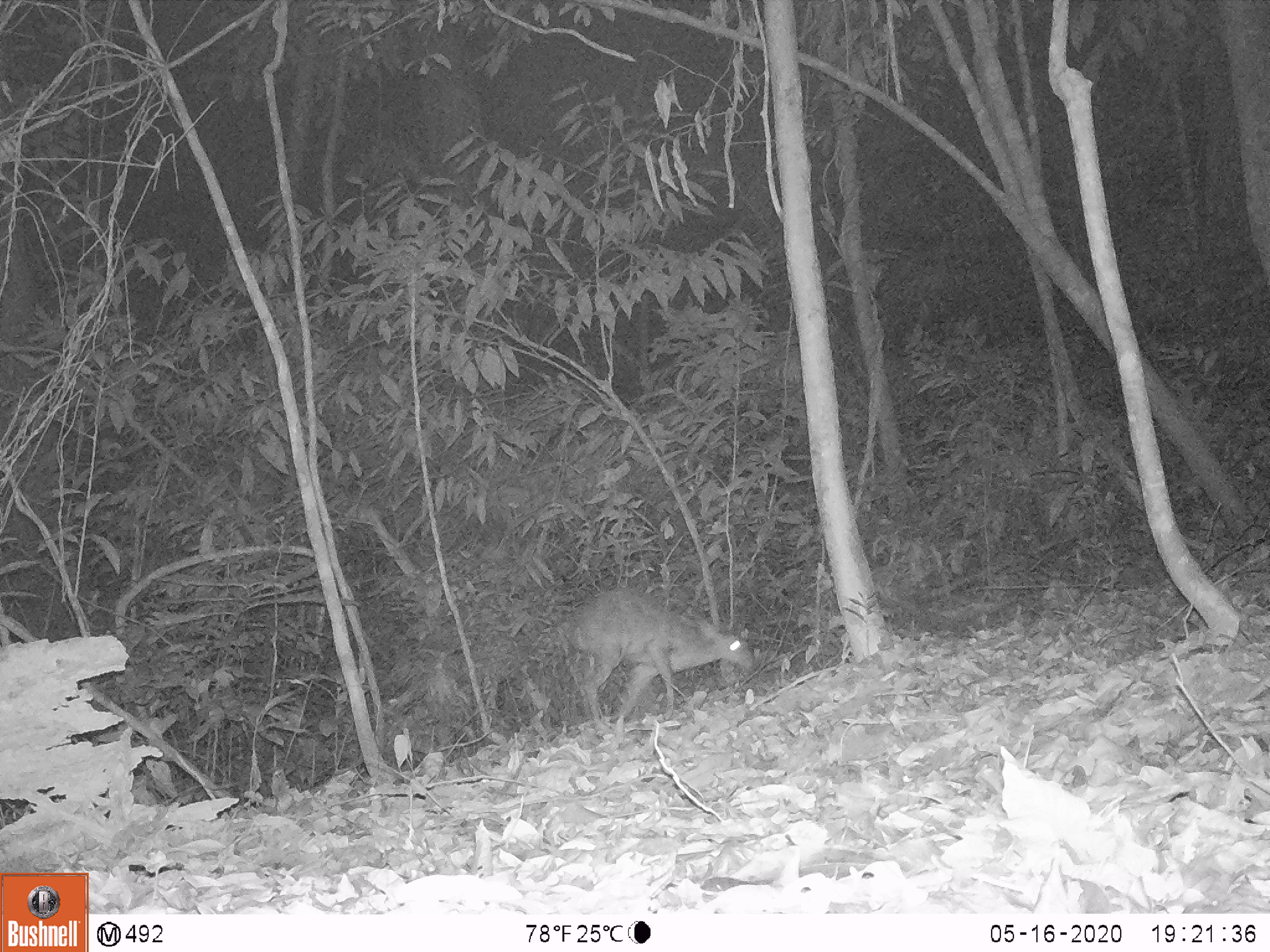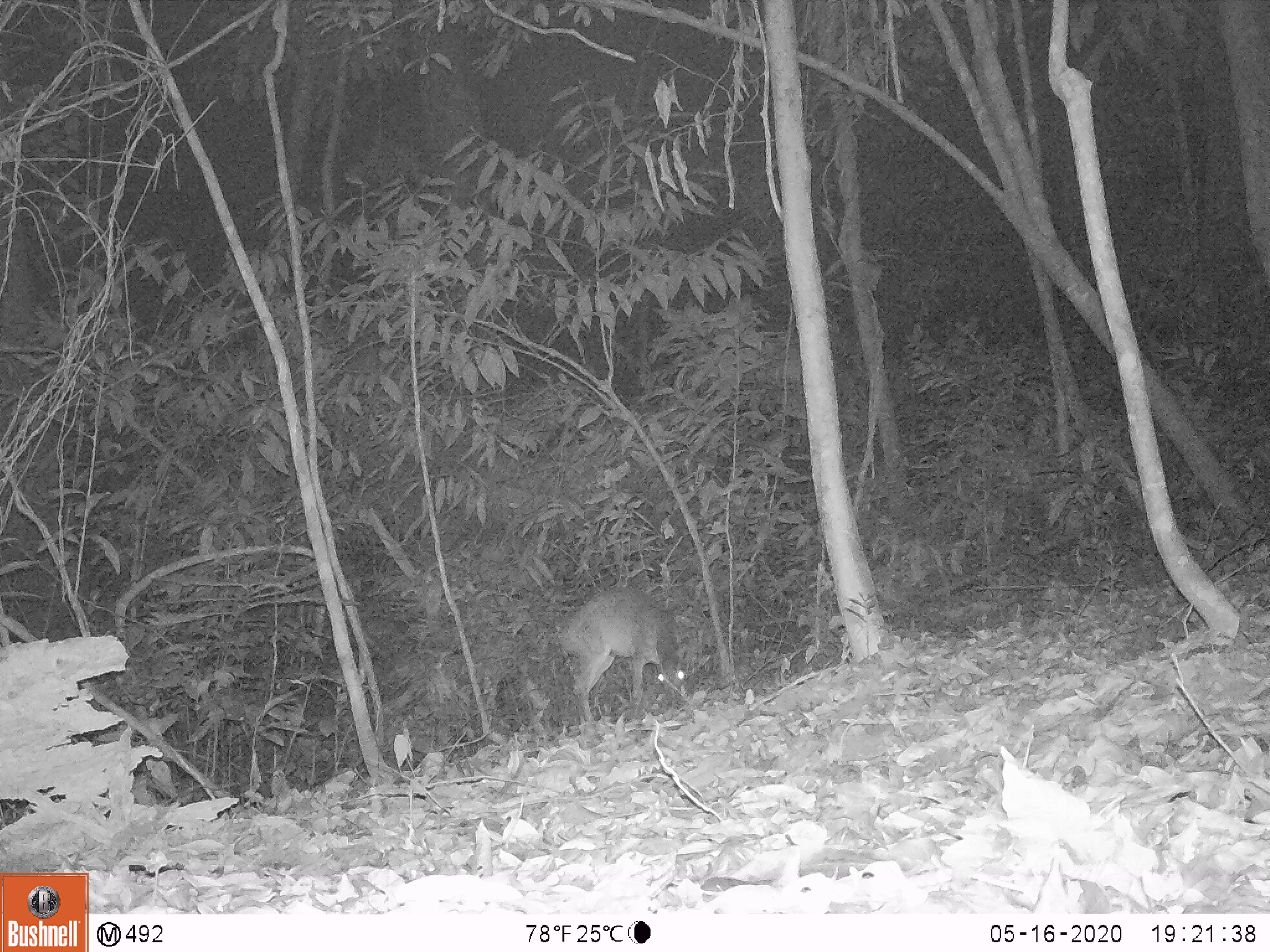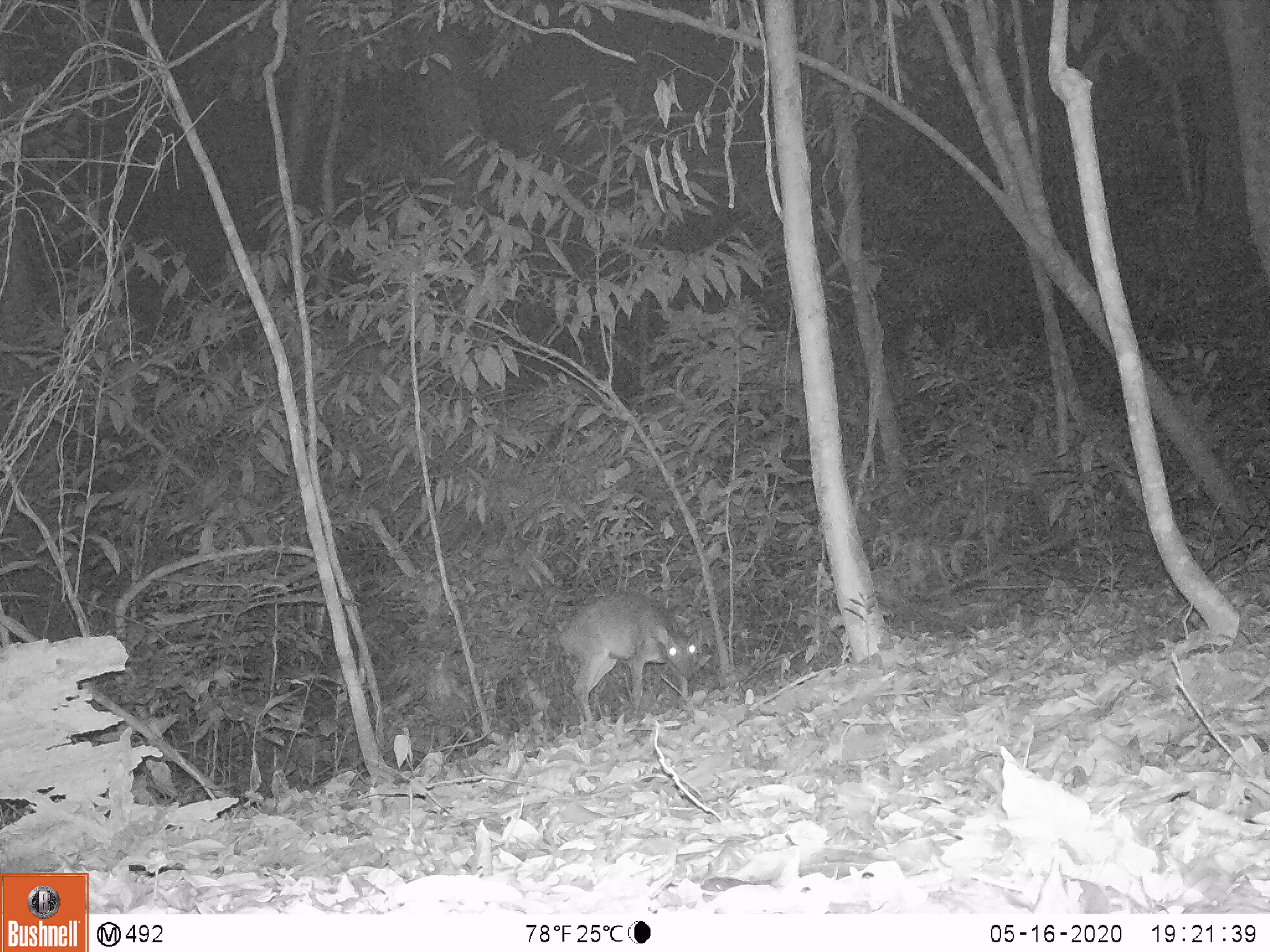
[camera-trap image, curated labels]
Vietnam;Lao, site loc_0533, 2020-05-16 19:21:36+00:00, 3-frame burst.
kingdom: Animalia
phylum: Chordata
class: Mammalia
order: Artiodactyla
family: Cervidae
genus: Muntiacus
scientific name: Muntiacus vuquangensis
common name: large-antlered muntjac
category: large antlered muntjac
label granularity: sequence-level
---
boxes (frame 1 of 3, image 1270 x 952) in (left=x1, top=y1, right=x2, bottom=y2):
large antlered muntjac: (left=564, top=588, right=754, bottom=724)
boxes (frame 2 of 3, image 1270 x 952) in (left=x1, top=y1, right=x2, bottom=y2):
large antlered muntjac: (left=555, top=584, right=683, bottom=725)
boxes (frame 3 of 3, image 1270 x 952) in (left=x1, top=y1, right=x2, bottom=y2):
large antlered muntjac: (left=558, top=589, right=701, bottom=722)